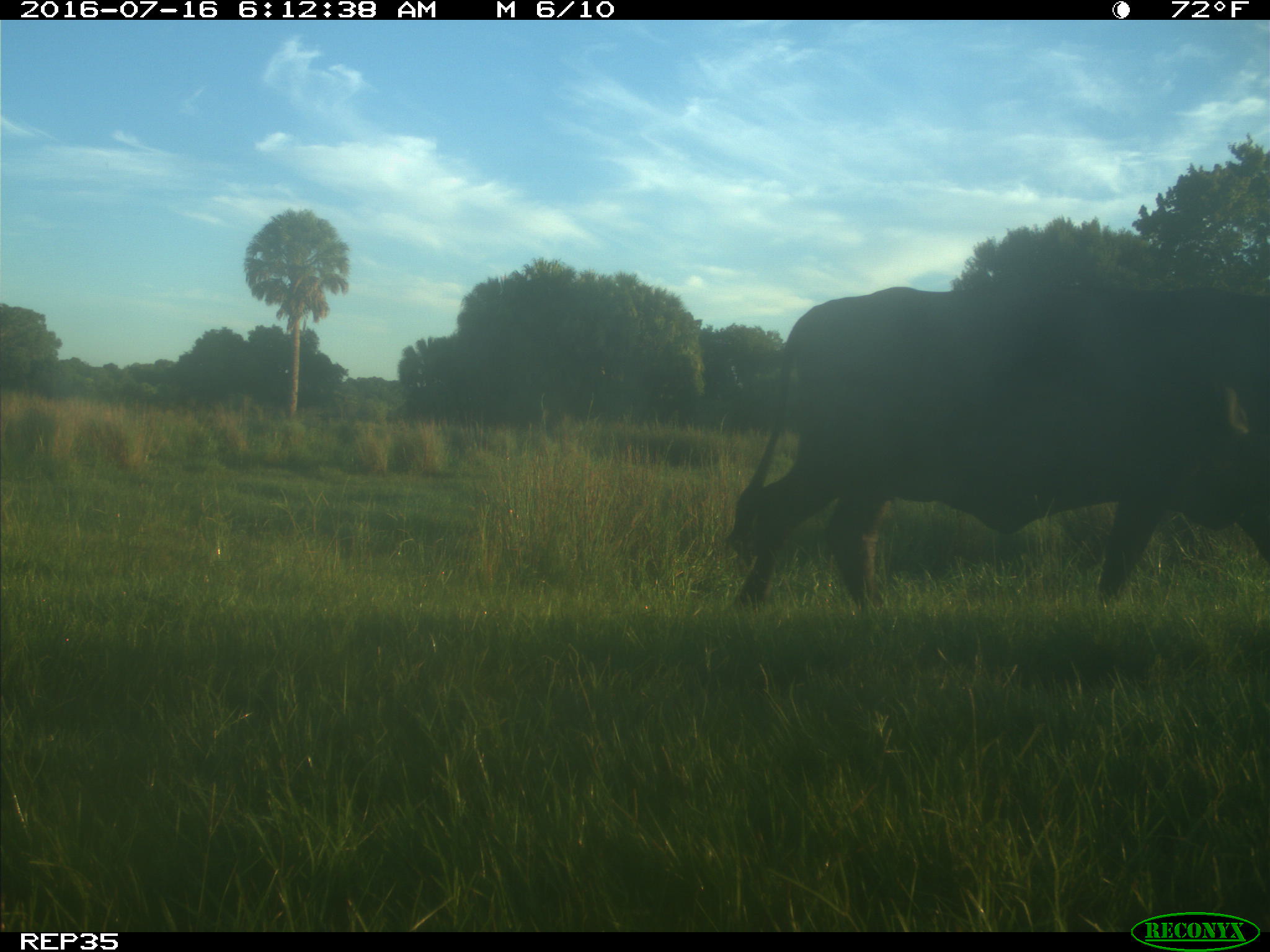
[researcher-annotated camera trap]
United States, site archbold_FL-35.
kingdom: Animalia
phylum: Chordata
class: Mammalia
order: Artiodactyla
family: Bovidae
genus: Bos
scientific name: Bos taurus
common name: domestic cow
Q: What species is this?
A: Bos taurus (domestic cow).